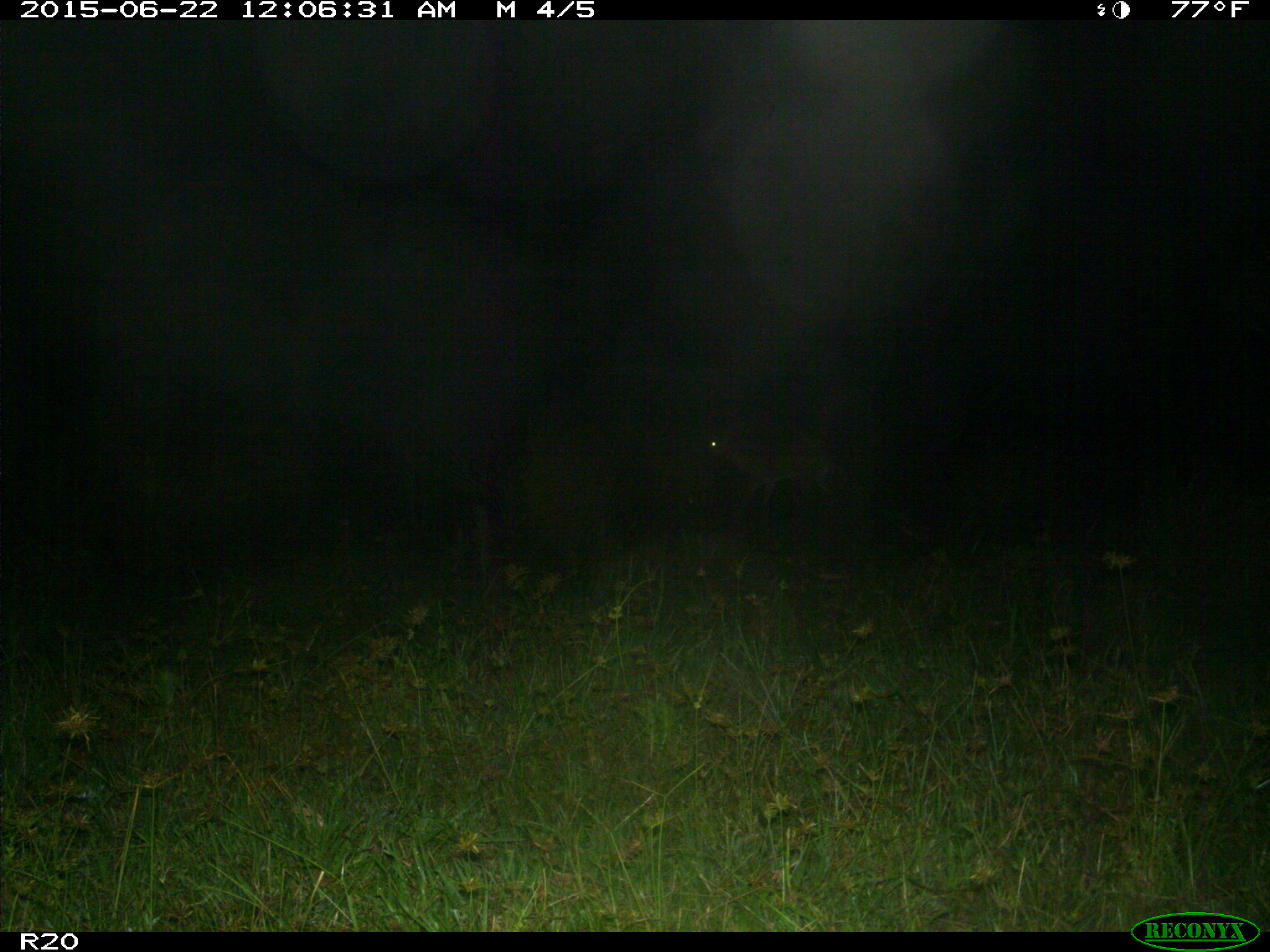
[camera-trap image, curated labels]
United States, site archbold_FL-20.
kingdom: Animalia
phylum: Chordata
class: Mammalia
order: Artiodactyla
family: Cervidae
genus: Odocoileus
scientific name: Odocoileus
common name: deer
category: unidentified deer